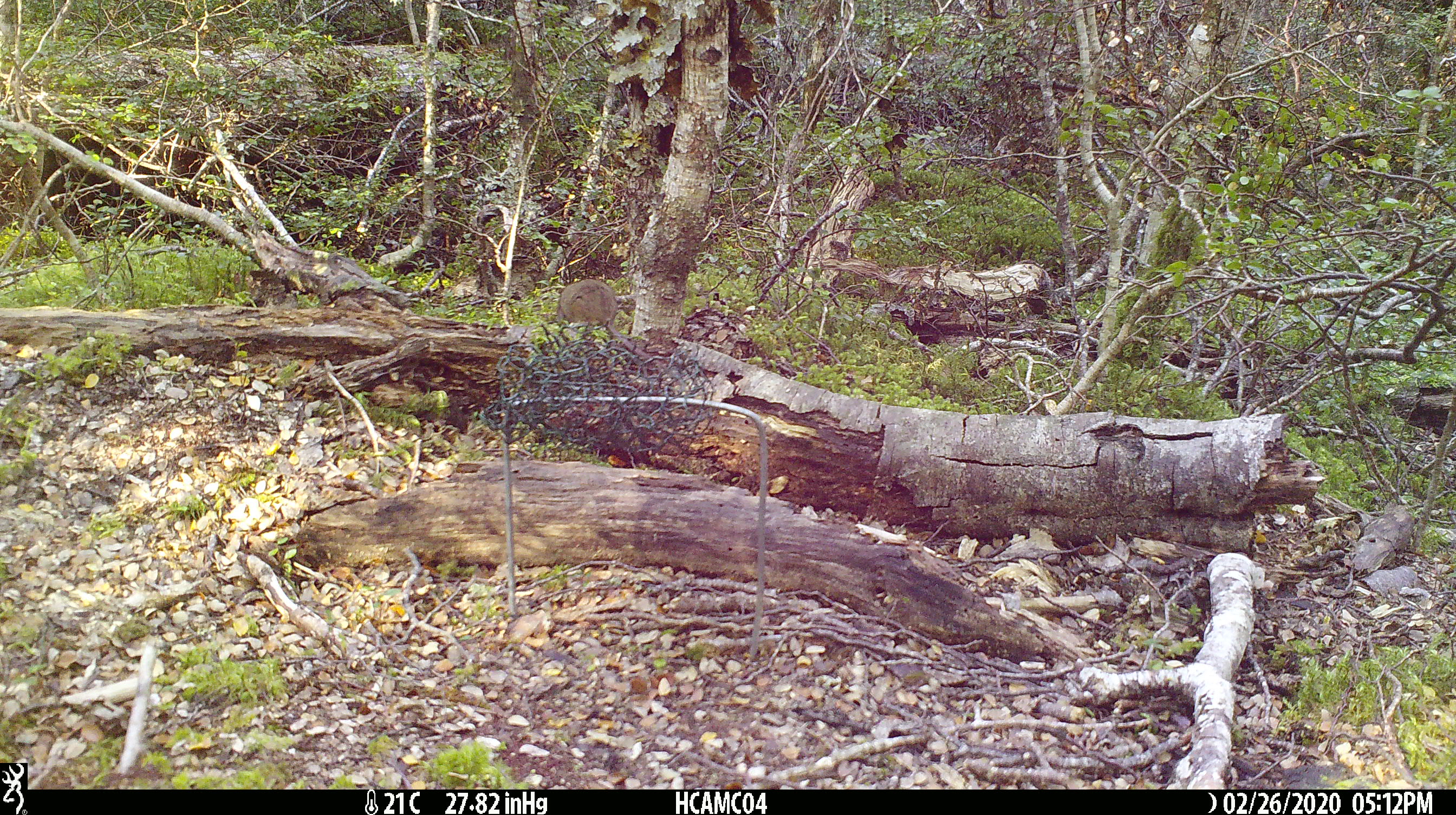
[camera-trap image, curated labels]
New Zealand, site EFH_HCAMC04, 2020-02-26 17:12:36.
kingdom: Animalia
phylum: Chordata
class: Mammalia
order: Rodentia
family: Muridae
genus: Mus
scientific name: Mus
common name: mouse